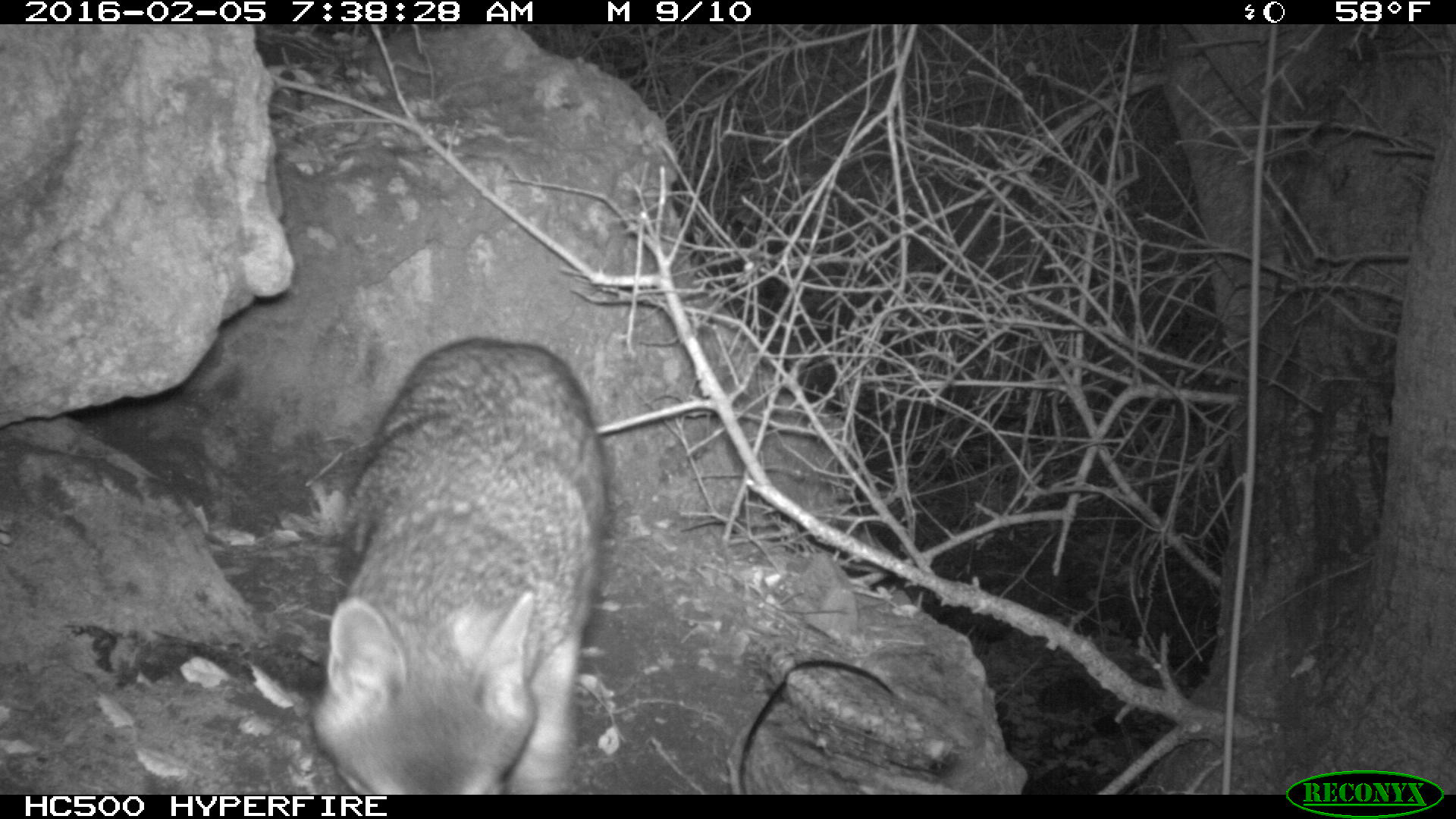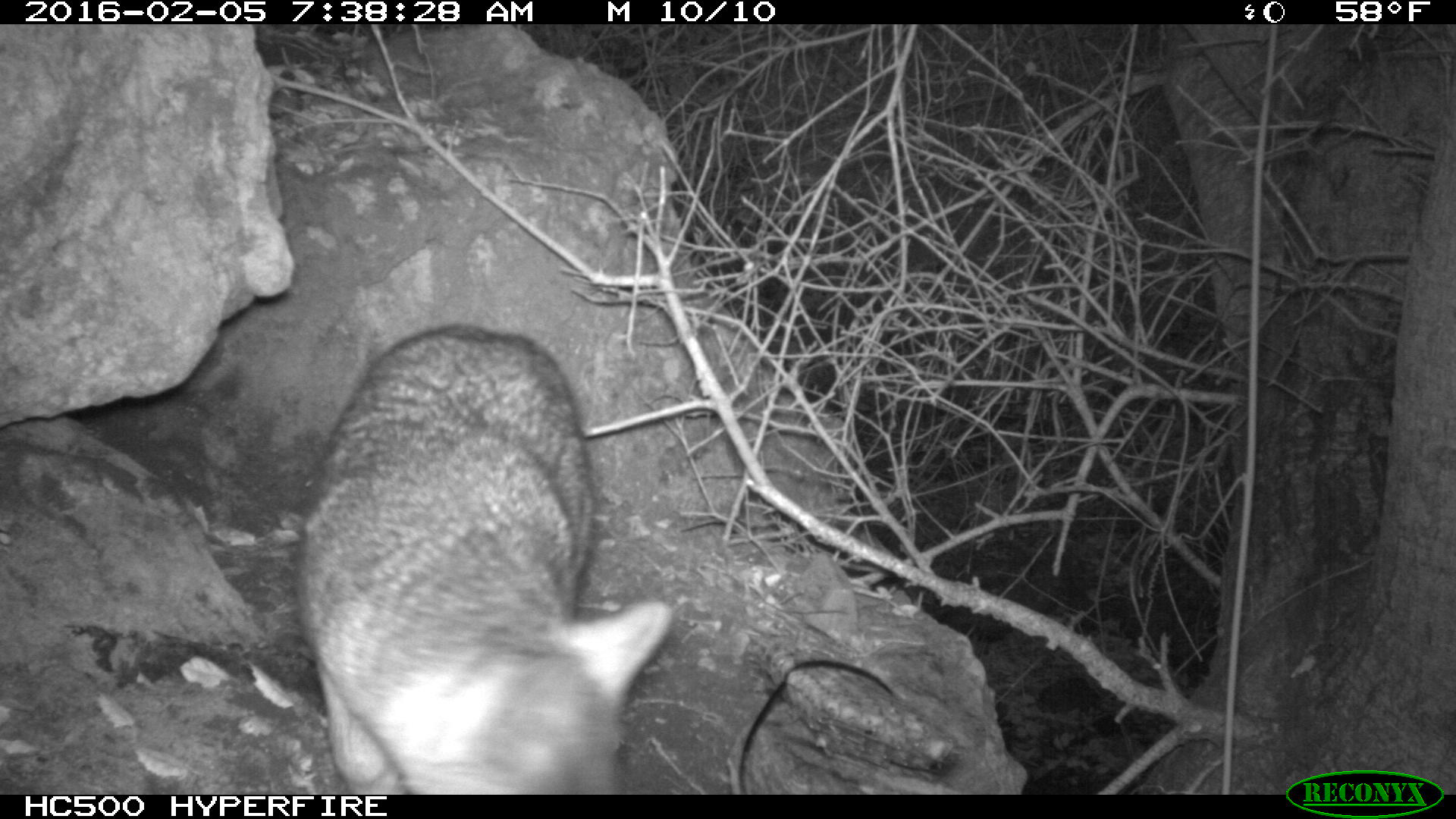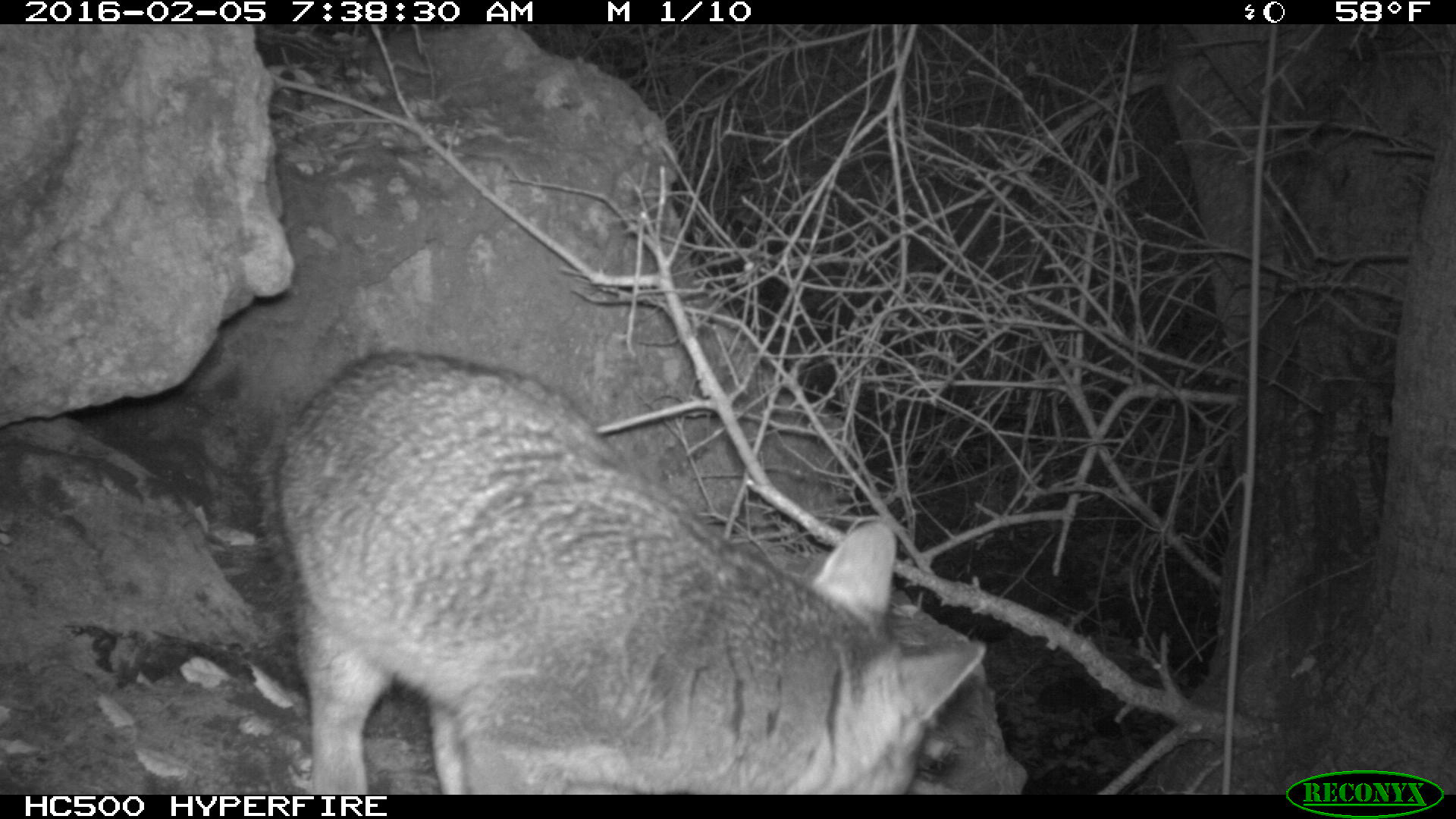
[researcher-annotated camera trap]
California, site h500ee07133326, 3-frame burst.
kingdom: Animalia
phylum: Chordata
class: Mammalia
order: Carnivora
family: Canidae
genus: Urocyon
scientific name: Urocyon littoralis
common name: island fox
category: fox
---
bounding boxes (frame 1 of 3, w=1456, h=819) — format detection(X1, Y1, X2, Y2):
fox: detection(314, 337, 610, 793)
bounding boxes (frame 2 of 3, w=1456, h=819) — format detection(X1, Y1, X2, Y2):
fox: detection(294, 322, 673, 794)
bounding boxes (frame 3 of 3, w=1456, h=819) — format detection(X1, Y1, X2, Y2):
fox: detection(243, 347, 988, 792)